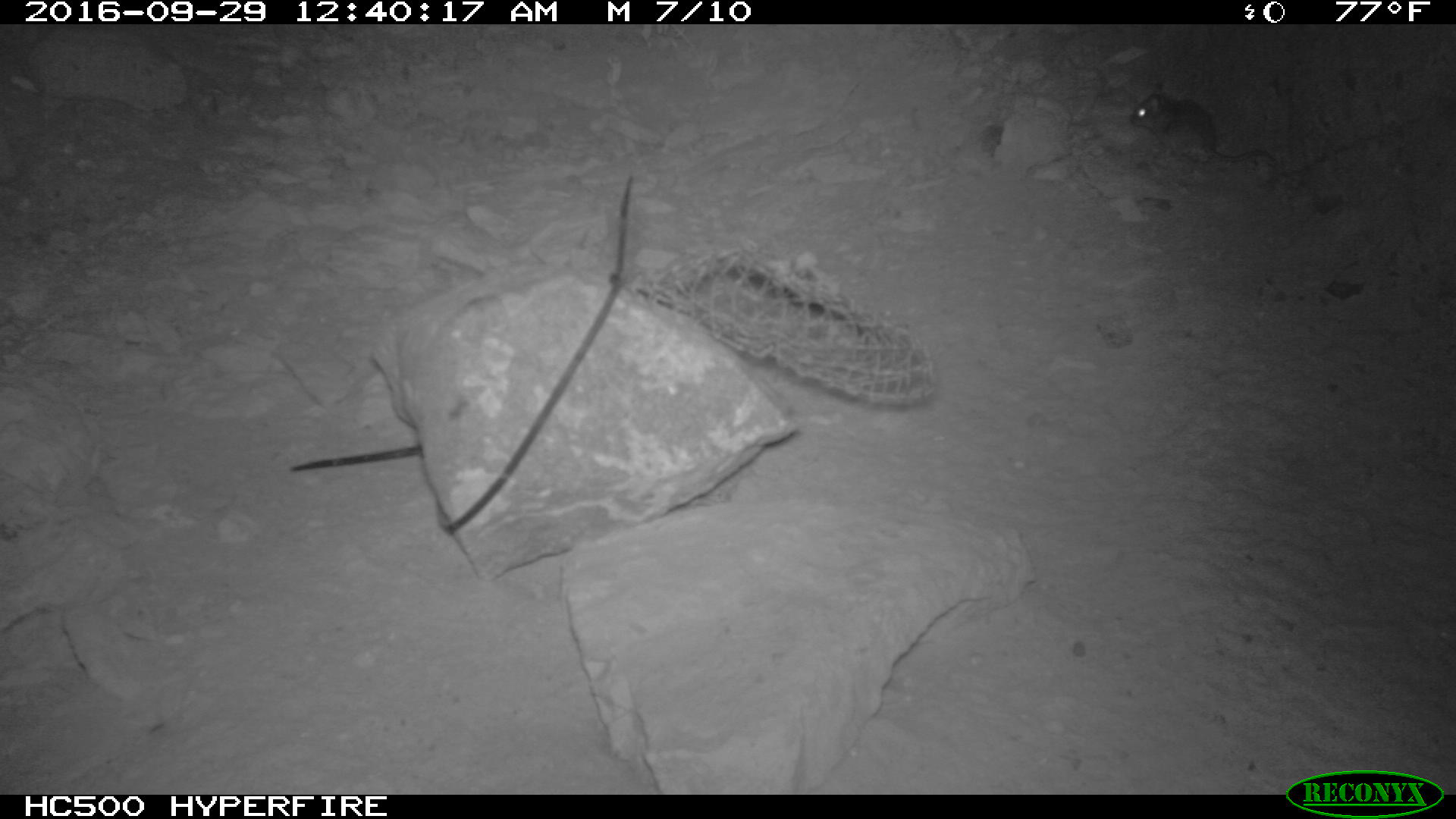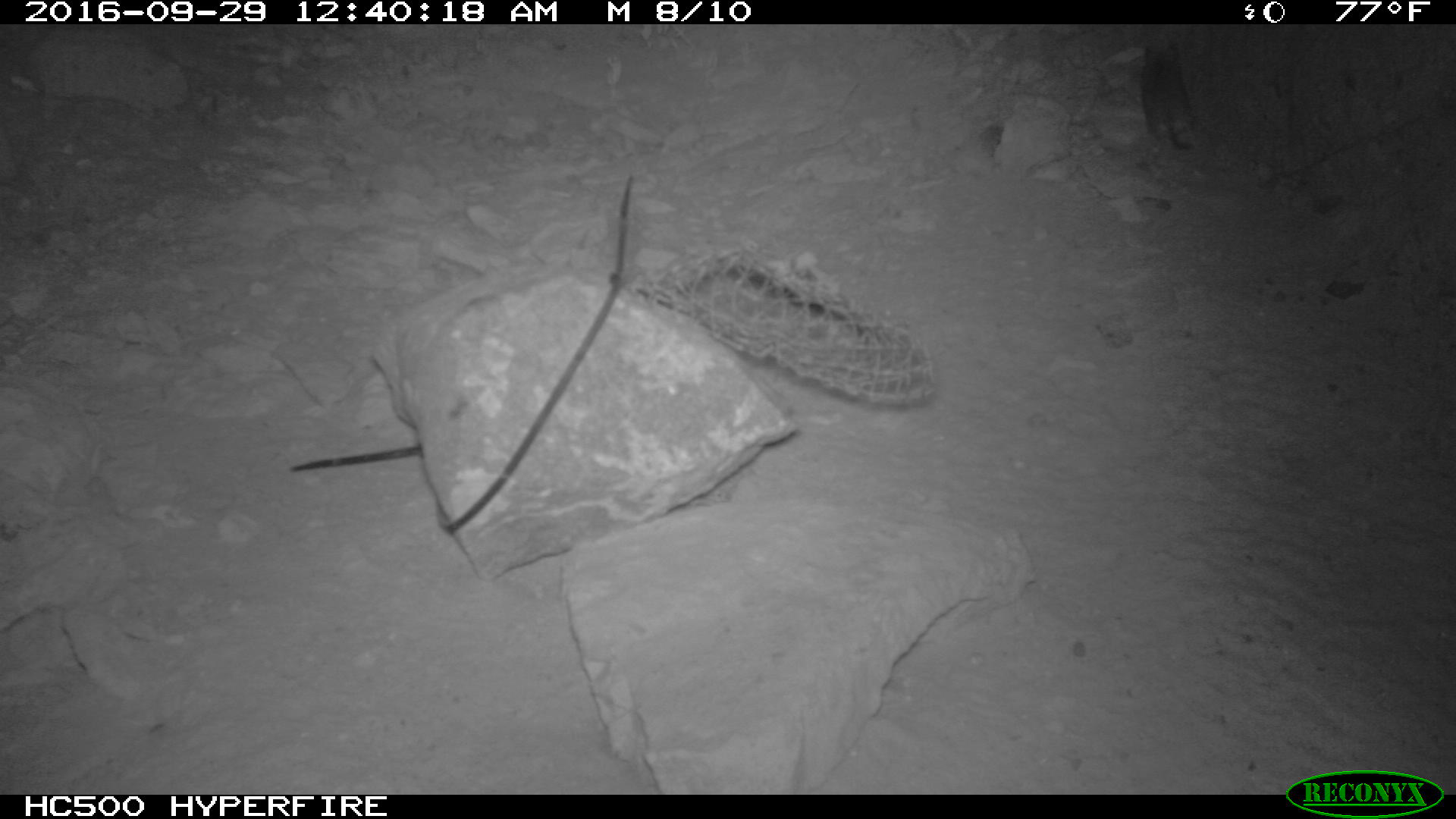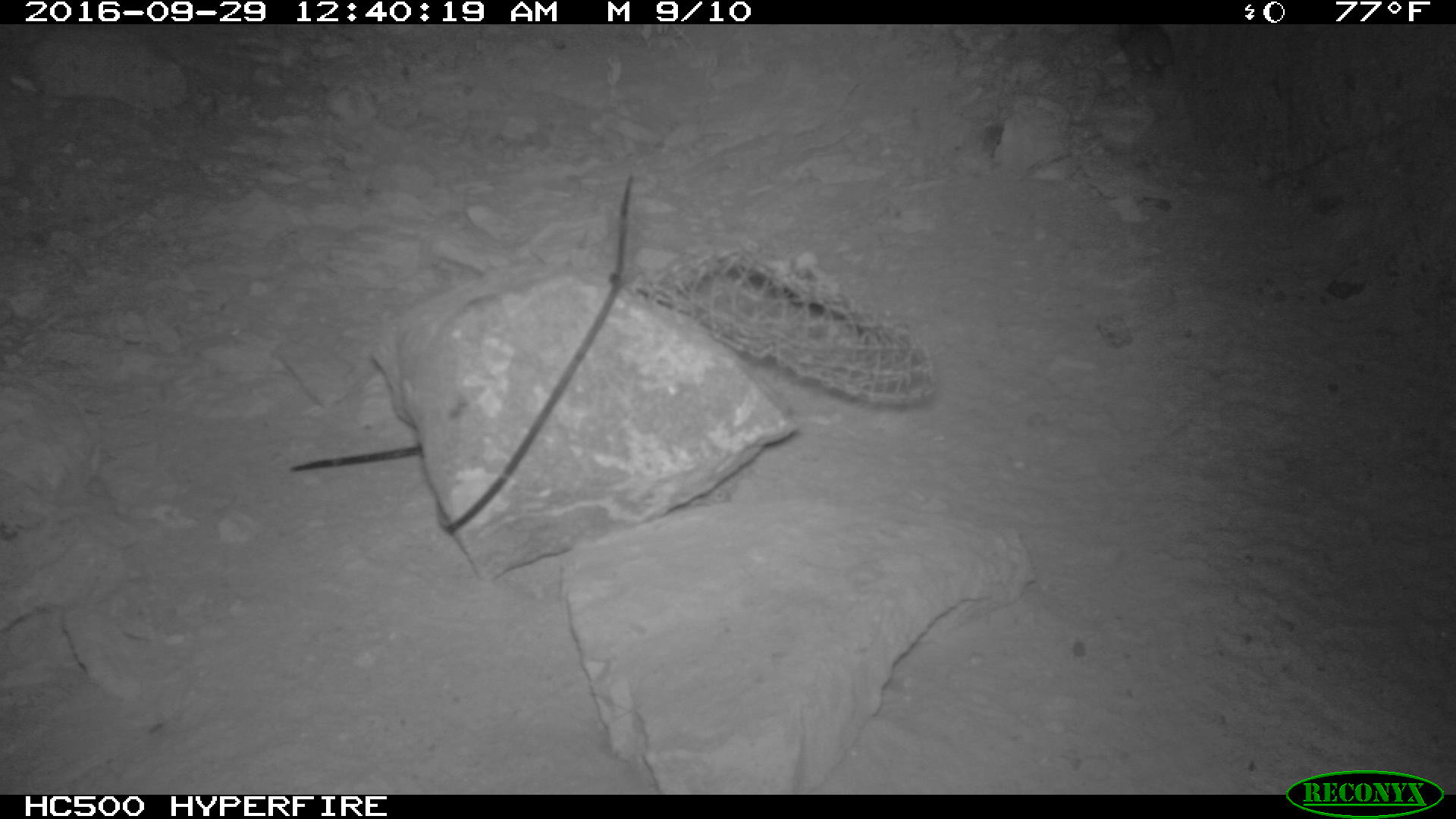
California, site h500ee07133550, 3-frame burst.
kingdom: Animalia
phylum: Chordata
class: Mammalia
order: Rodentia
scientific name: Rodentia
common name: rodent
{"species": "rodent (Rodentia)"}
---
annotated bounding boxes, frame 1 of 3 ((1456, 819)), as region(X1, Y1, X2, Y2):
rodent: region(1127, 80, 1275, 161)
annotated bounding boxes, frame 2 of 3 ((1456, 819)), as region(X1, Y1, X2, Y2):
rodent: region(1141, 41, 1195, 151)